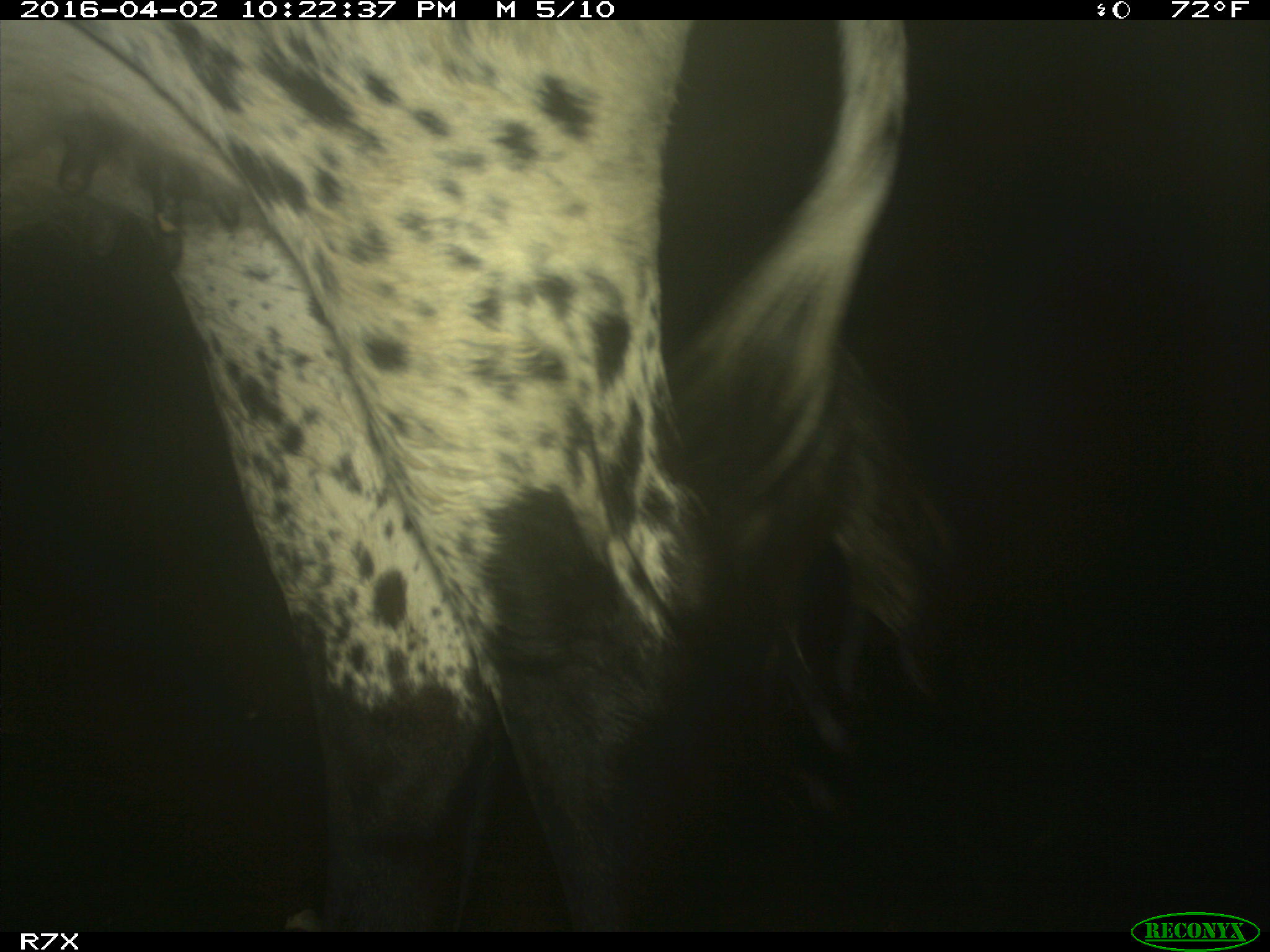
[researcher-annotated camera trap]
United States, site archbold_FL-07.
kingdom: Animalia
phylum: Chordata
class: Mammalia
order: Artiodactyla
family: Bovidae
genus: Bos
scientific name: Bos taurus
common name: domestic cow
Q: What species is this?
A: Bos taurus (domestic cow).